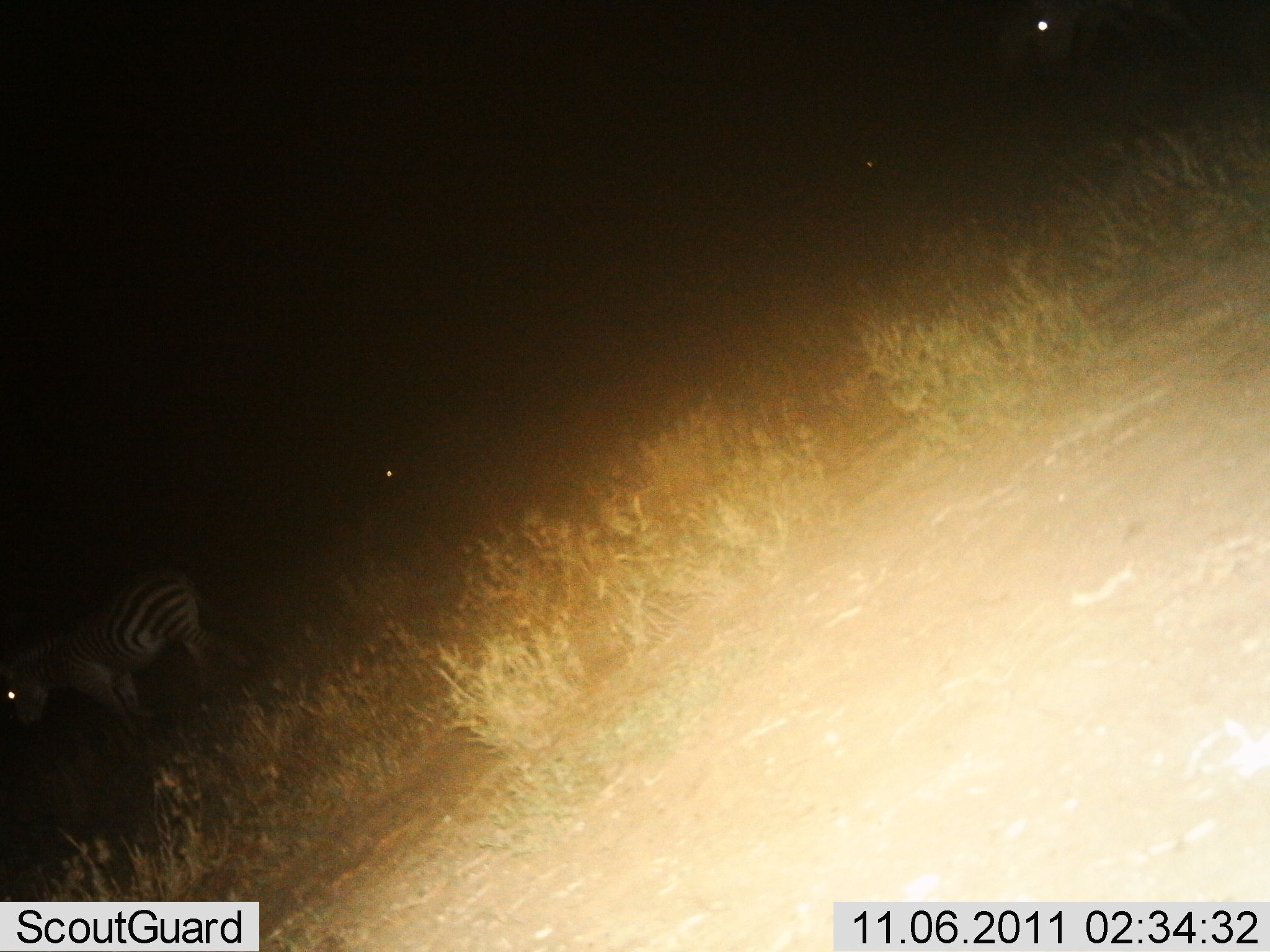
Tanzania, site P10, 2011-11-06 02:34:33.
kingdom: Animalia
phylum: Chordata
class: Mammalia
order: Perissodactyla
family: Equidae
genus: Equus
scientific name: Equus quagga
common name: plains zebra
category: zebra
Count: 1.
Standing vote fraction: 79%.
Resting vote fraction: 0%.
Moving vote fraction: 21%.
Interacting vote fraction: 0%.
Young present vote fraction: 0%.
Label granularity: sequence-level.